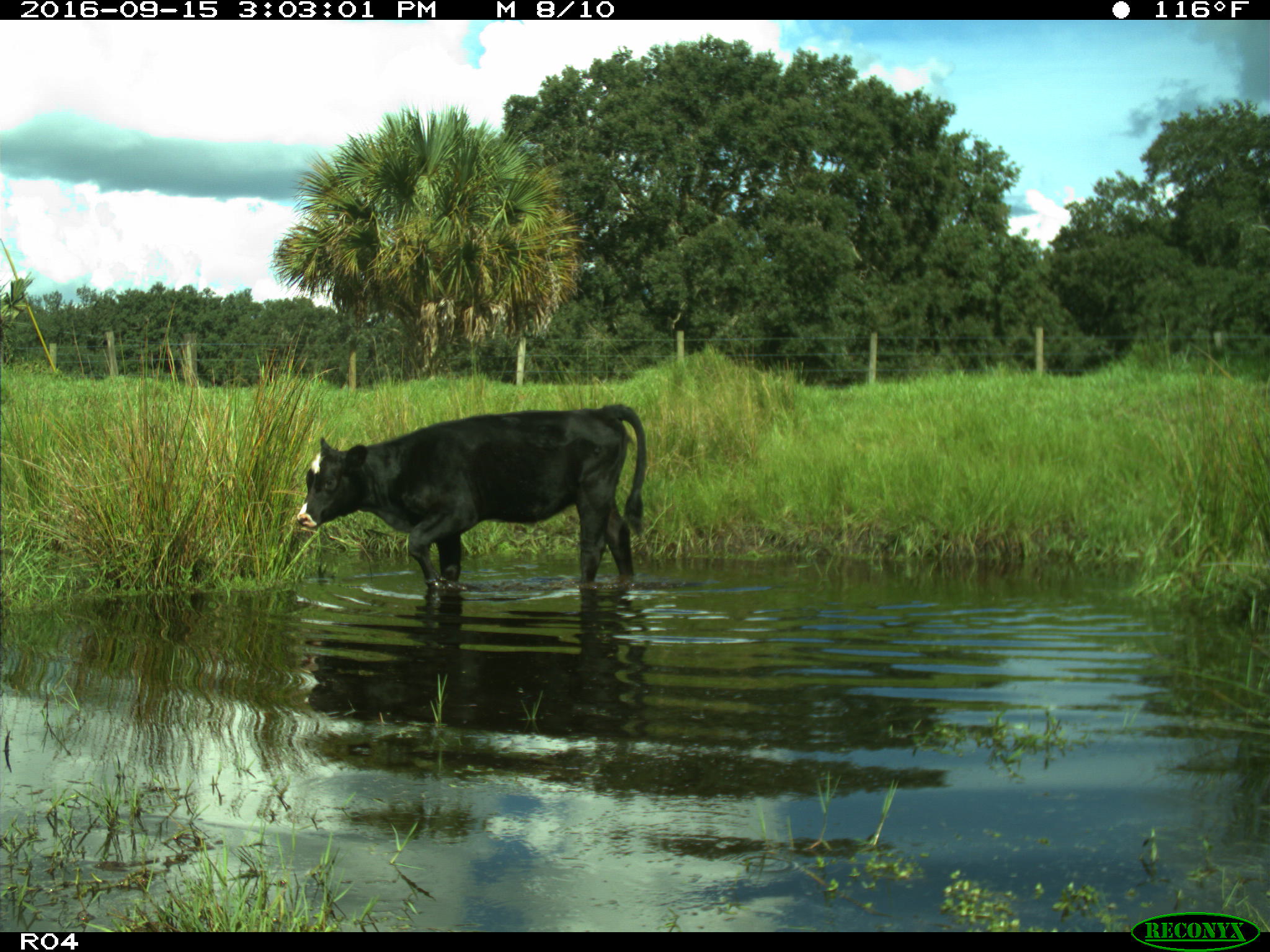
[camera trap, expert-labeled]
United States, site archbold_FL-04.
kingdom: Animalia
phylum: Chordata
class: Mammalia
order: Artiodactyla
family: Bovidae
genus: Bos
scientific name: Bos taurus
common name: domestic cow